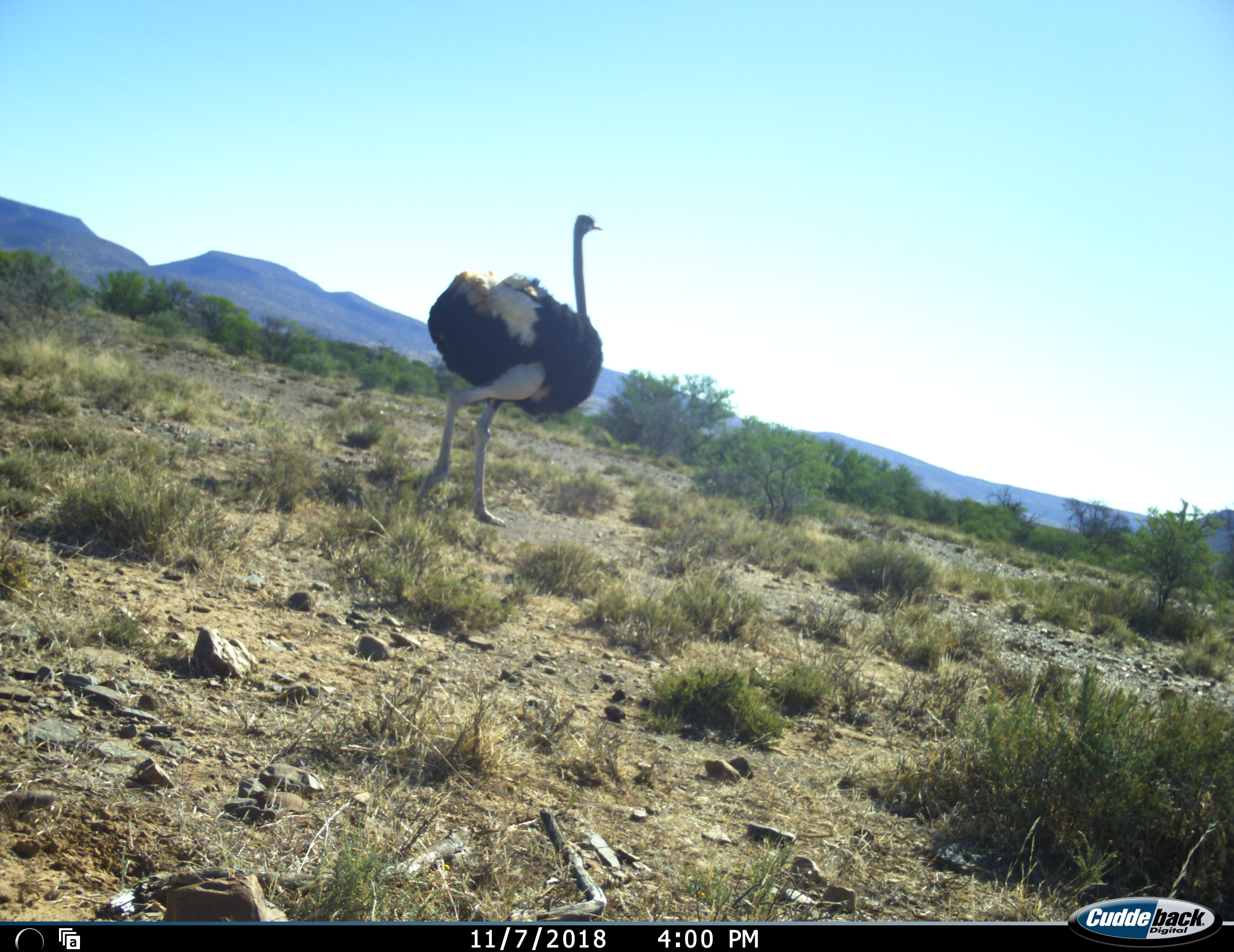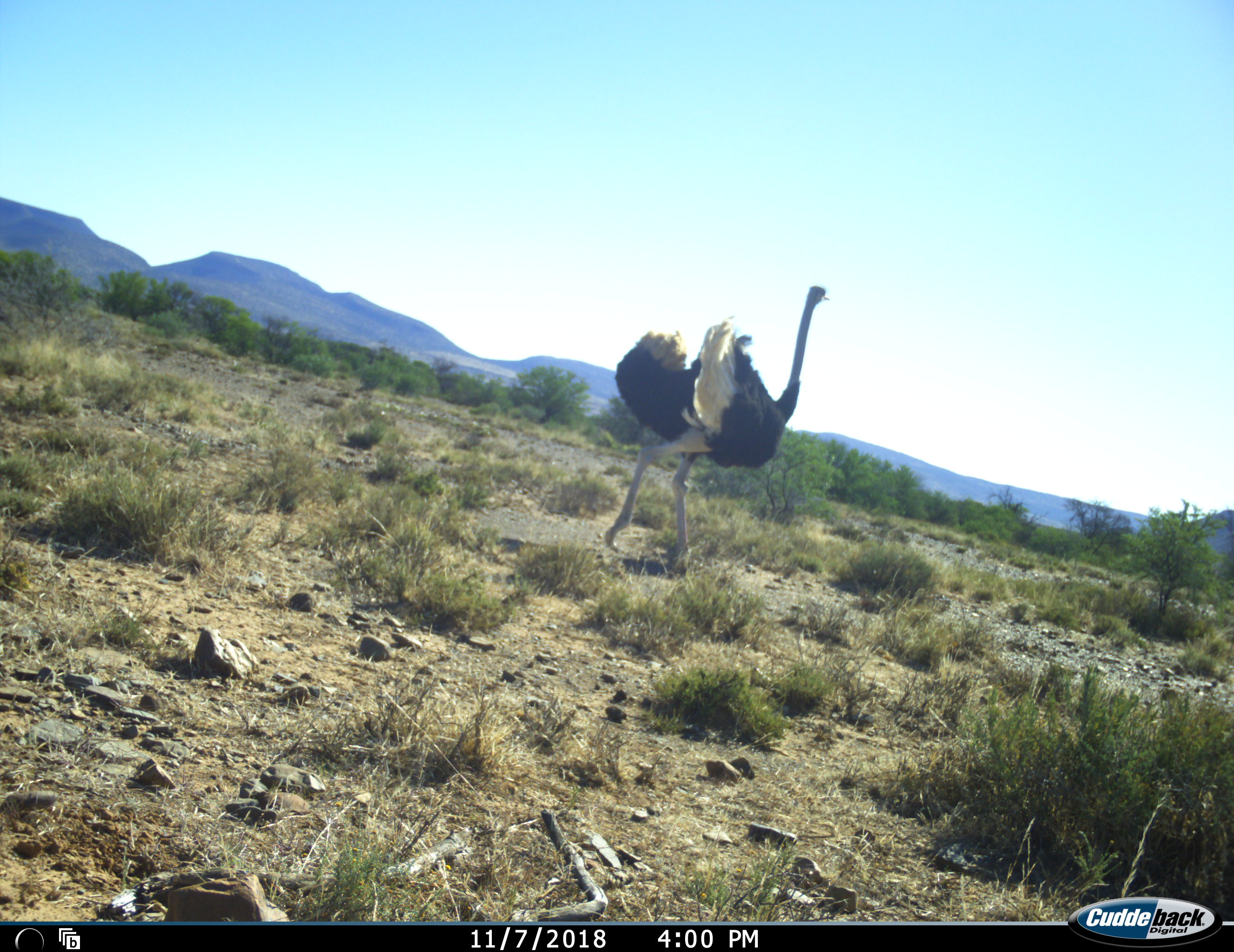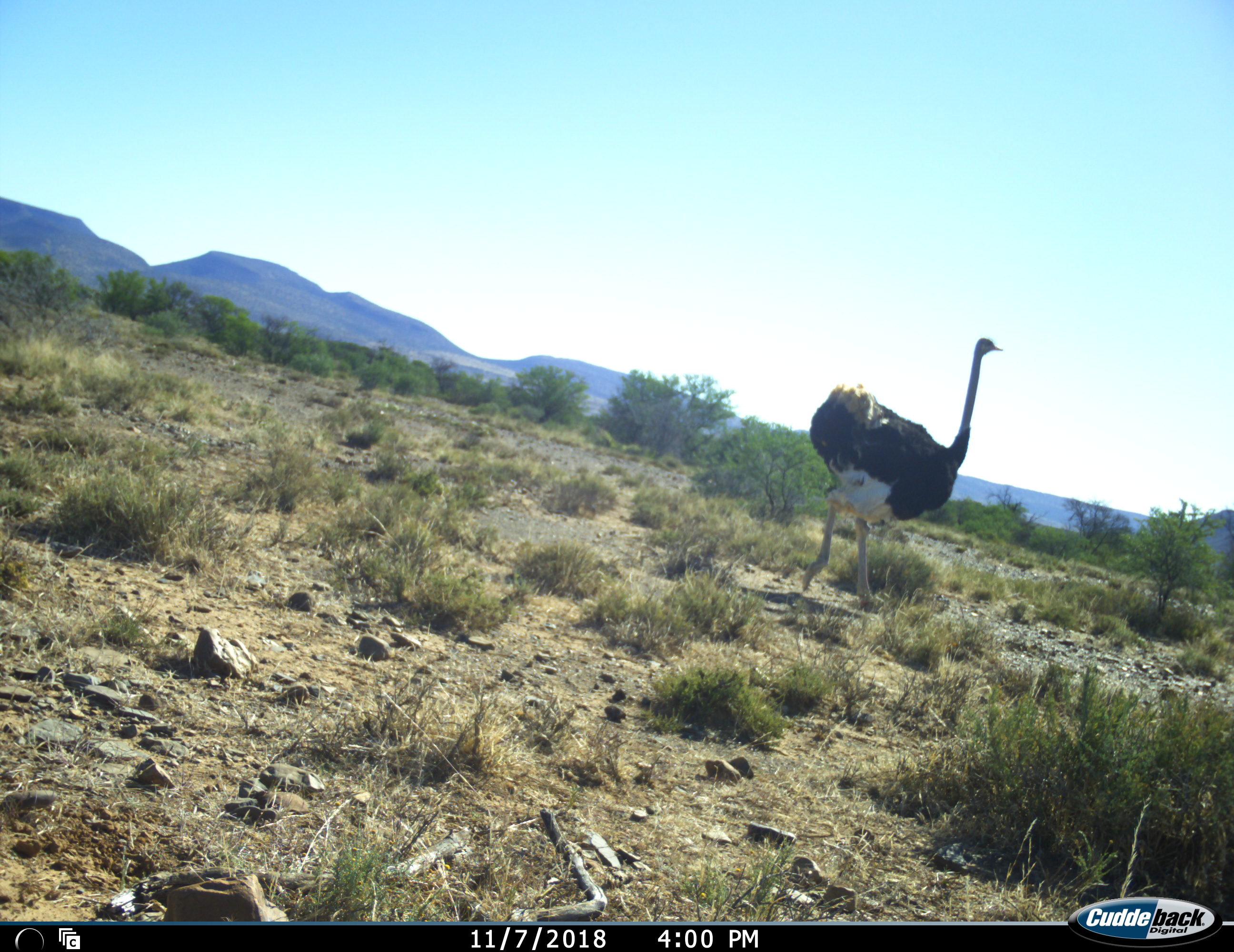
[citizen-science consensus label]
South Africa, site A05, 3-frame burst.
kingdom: Animalia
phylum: Chordata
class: Aves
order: Struthioniformes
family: Struthionidae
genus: Struthio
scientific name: Struthio camelus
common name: ostrich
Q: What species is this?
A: Ostrich (Struthio camelus).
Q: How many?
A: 1.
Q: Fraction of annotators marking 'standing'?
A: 0%.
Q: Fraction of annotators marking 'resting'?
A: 0%.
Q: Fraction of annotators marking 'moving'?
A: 100%.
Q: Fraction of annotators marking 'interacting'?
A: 0%.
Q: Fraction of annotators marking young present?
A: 0%.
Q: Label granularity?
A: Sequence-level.